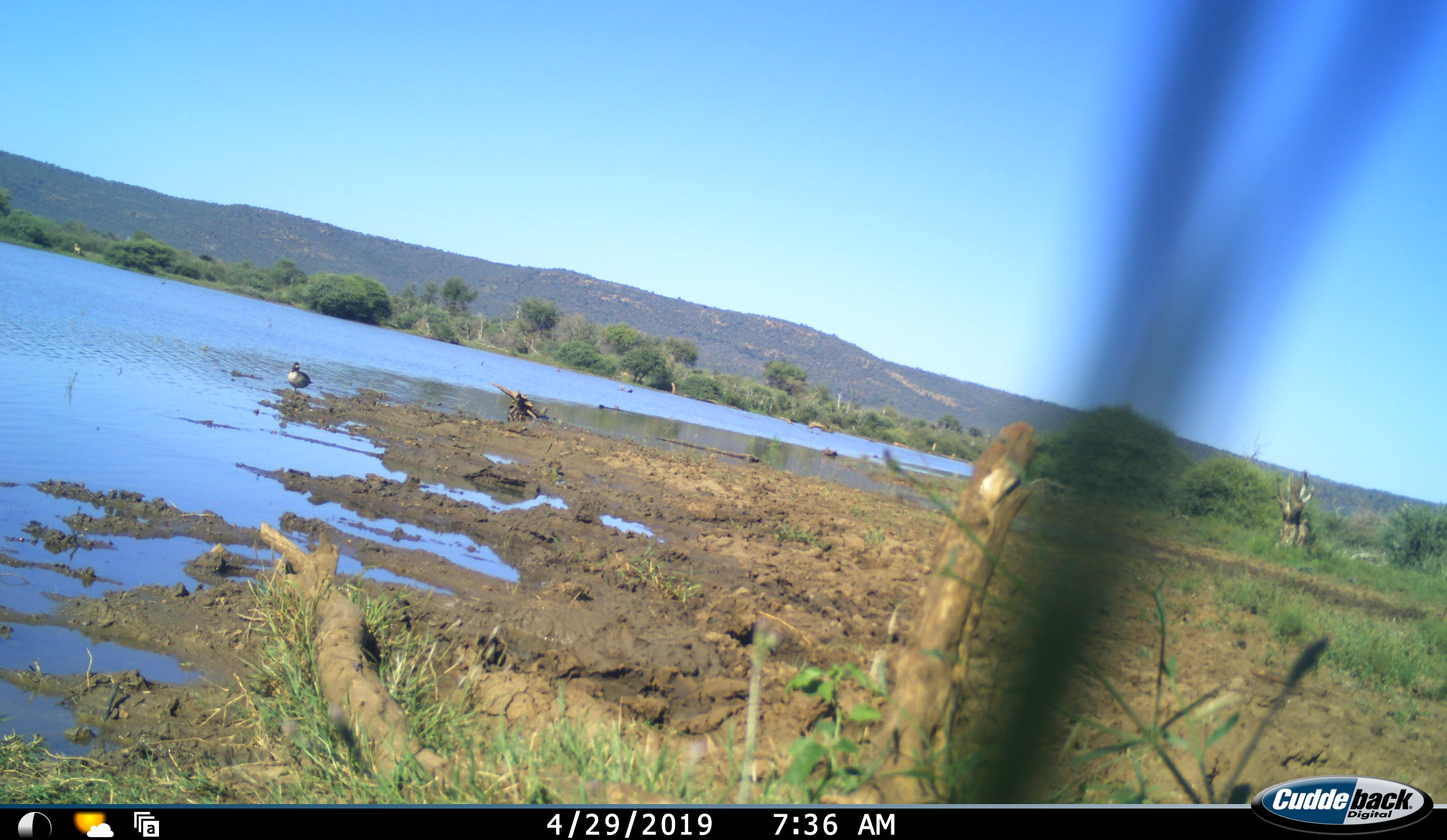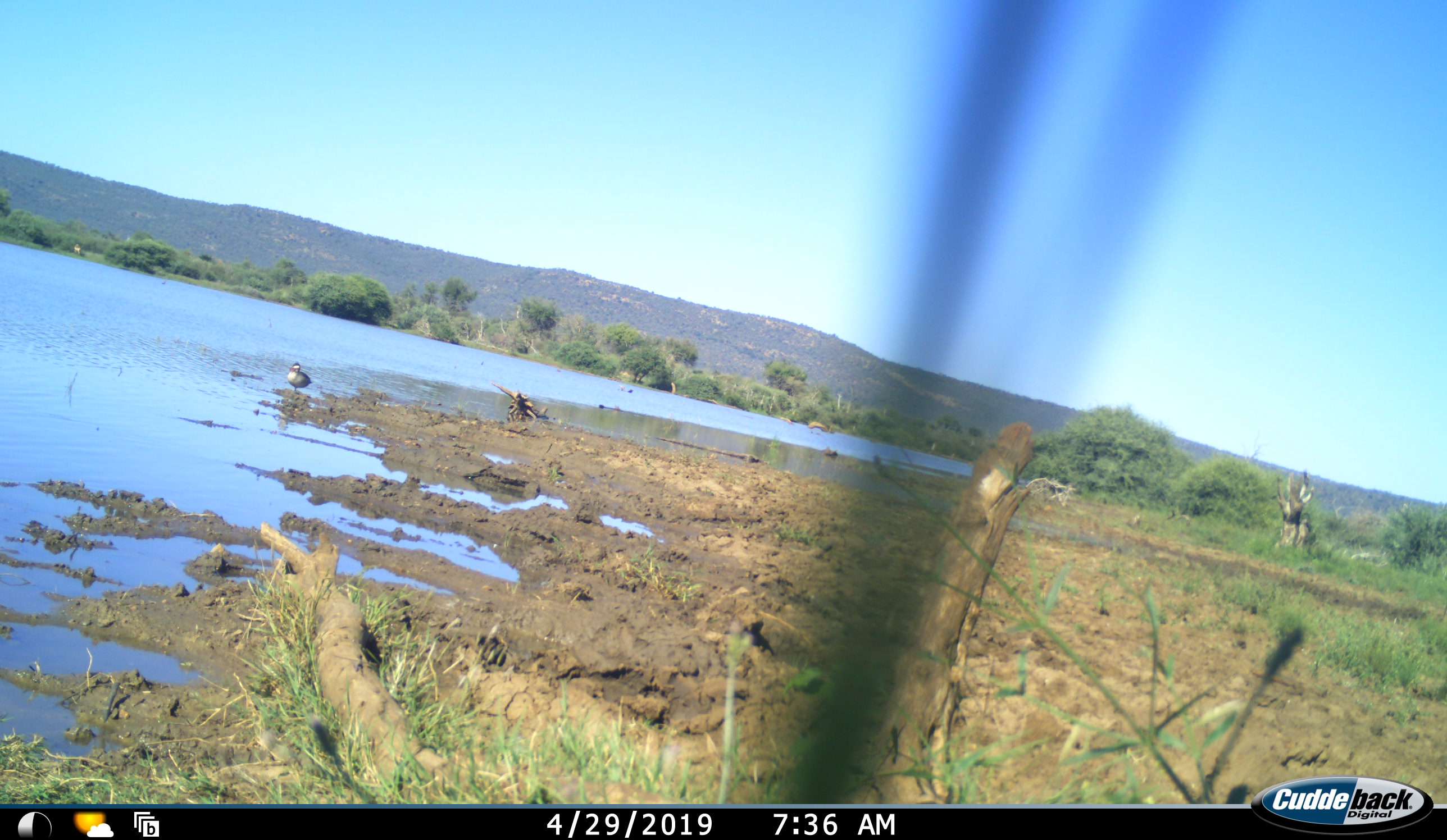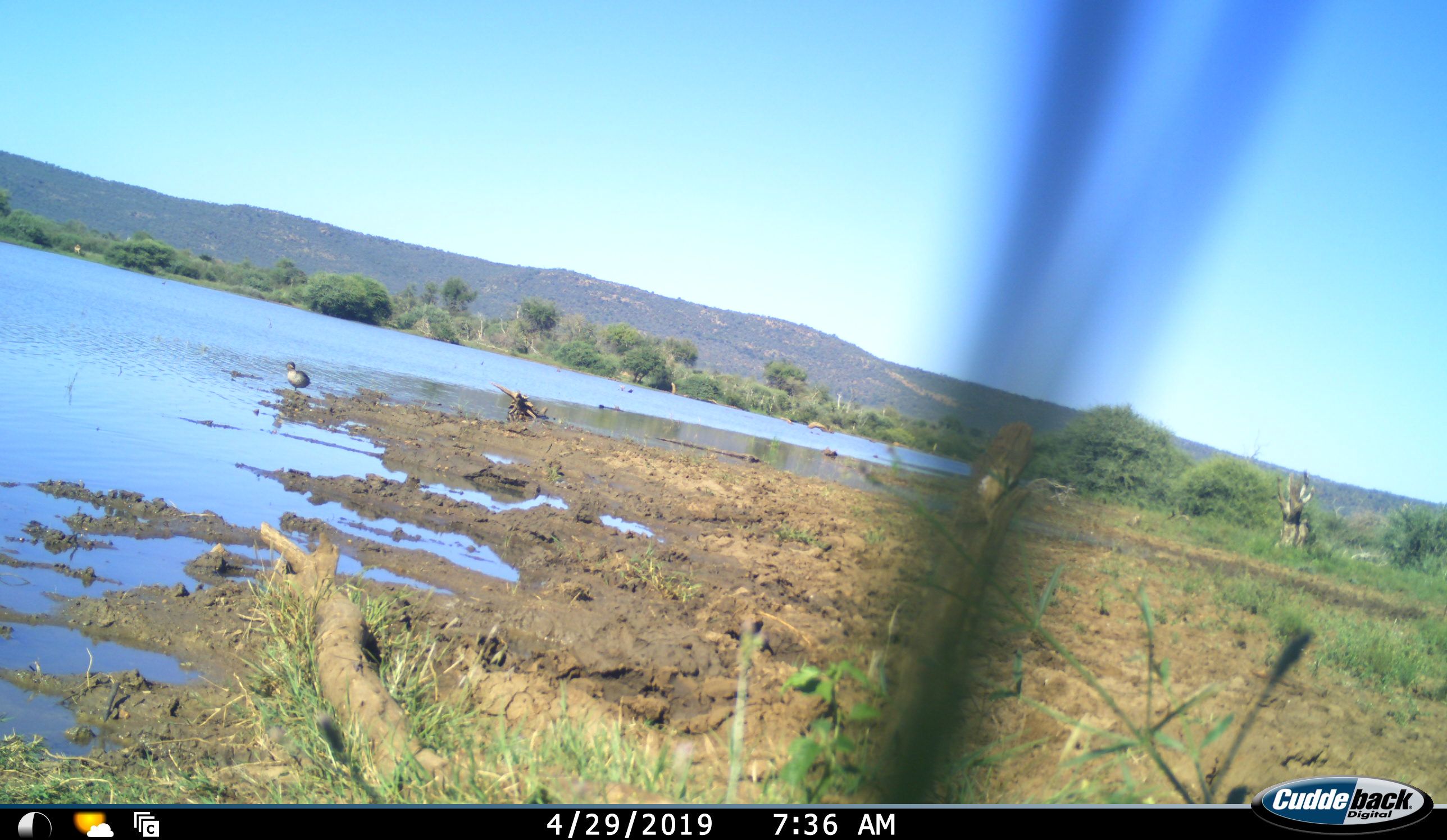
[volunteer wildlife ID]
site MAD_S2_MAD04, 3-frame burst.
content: unidentified animal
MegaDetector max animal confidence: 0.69